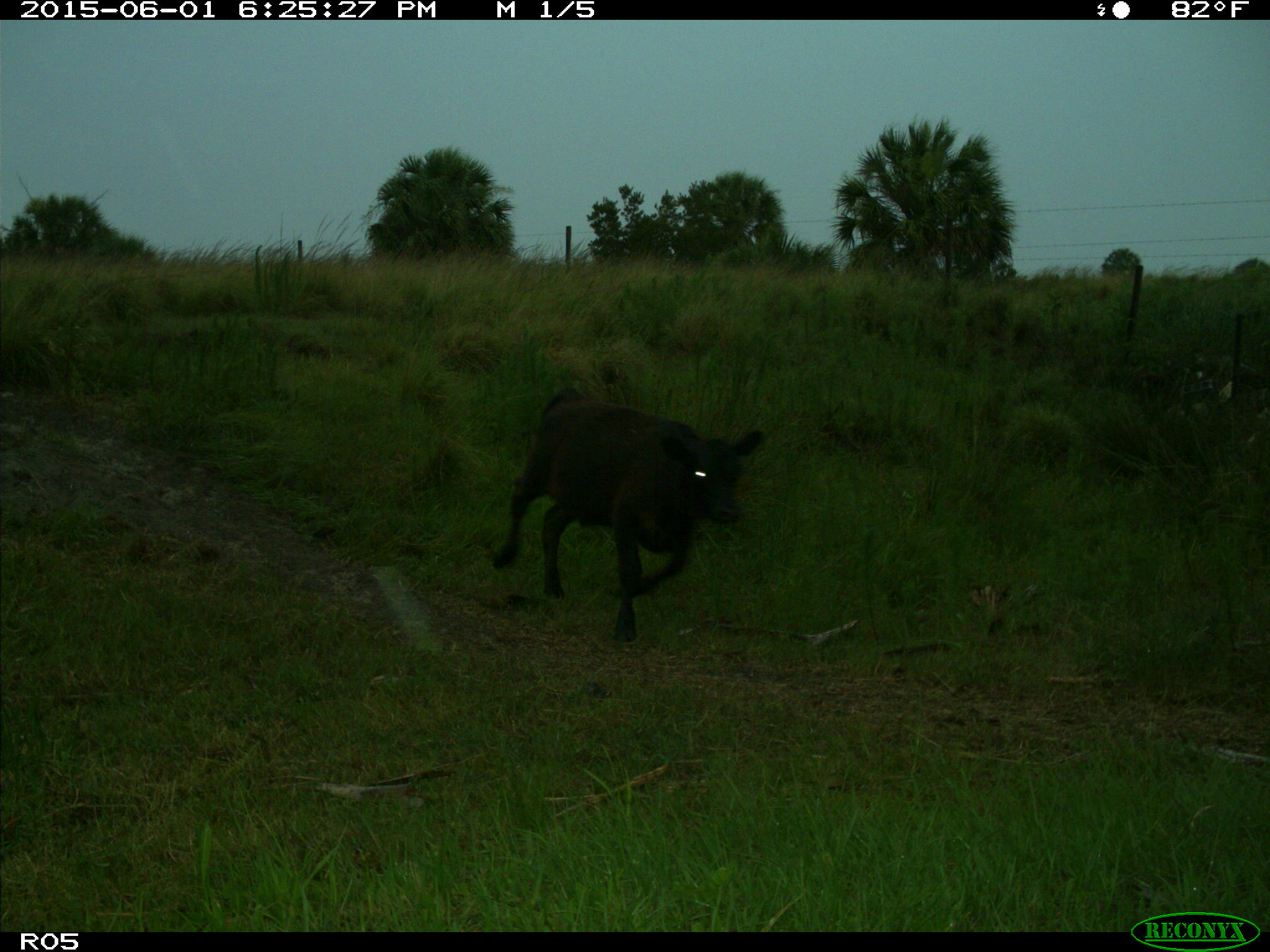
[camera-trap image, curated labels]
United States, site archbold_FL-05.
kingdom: Animalia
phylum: Chordata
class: Mammalia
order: Artiodactyla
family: Bovidae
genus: Bos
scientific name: Bos taurus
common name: domestic cow